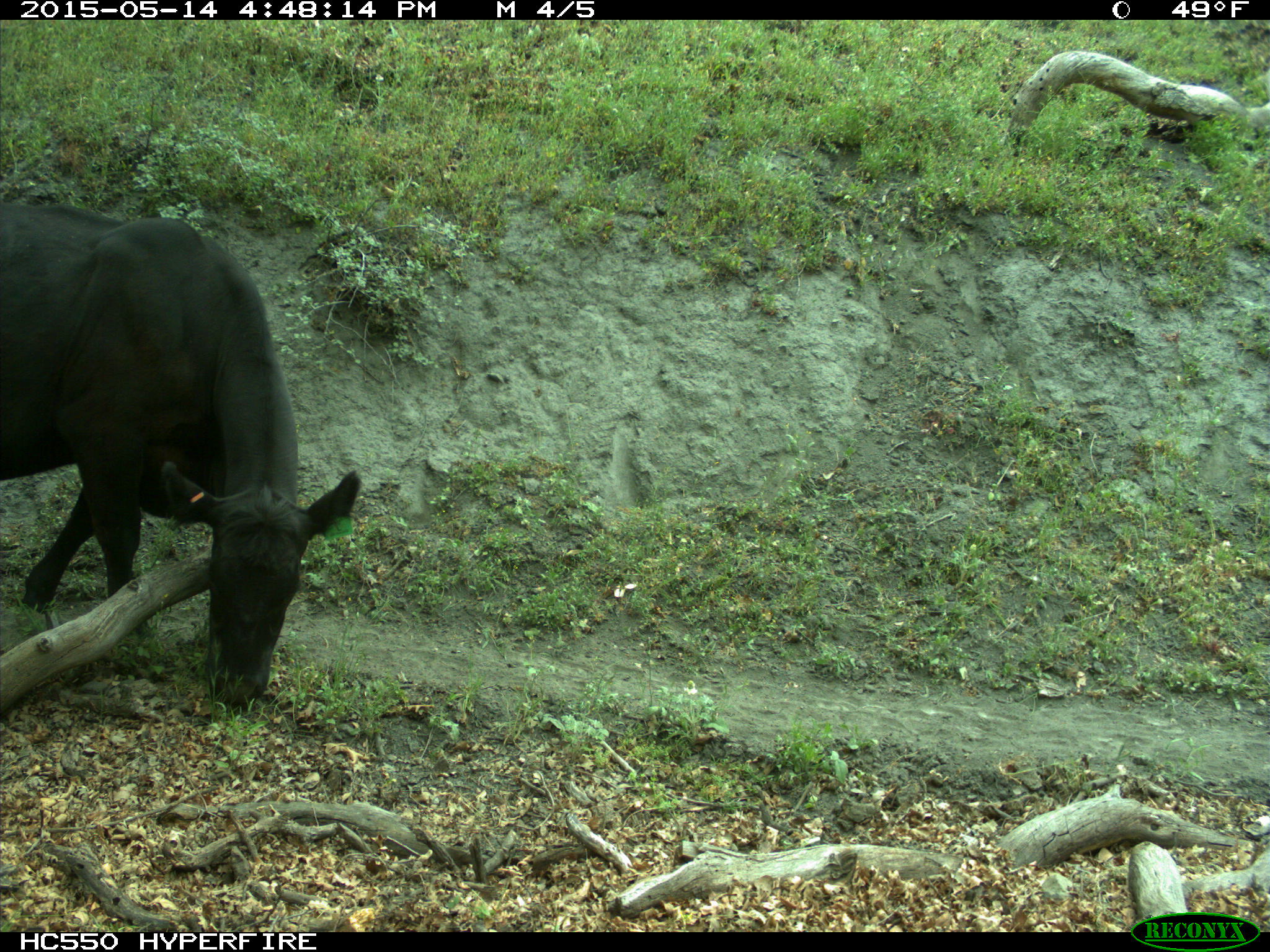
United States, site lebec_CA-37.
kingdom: Animalia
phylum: Chordata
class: Mammalia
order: Artiodactyla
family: Bovidae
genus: Bos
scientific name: Bos taurus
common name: domestic cow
Bos taurus (domestic cow).